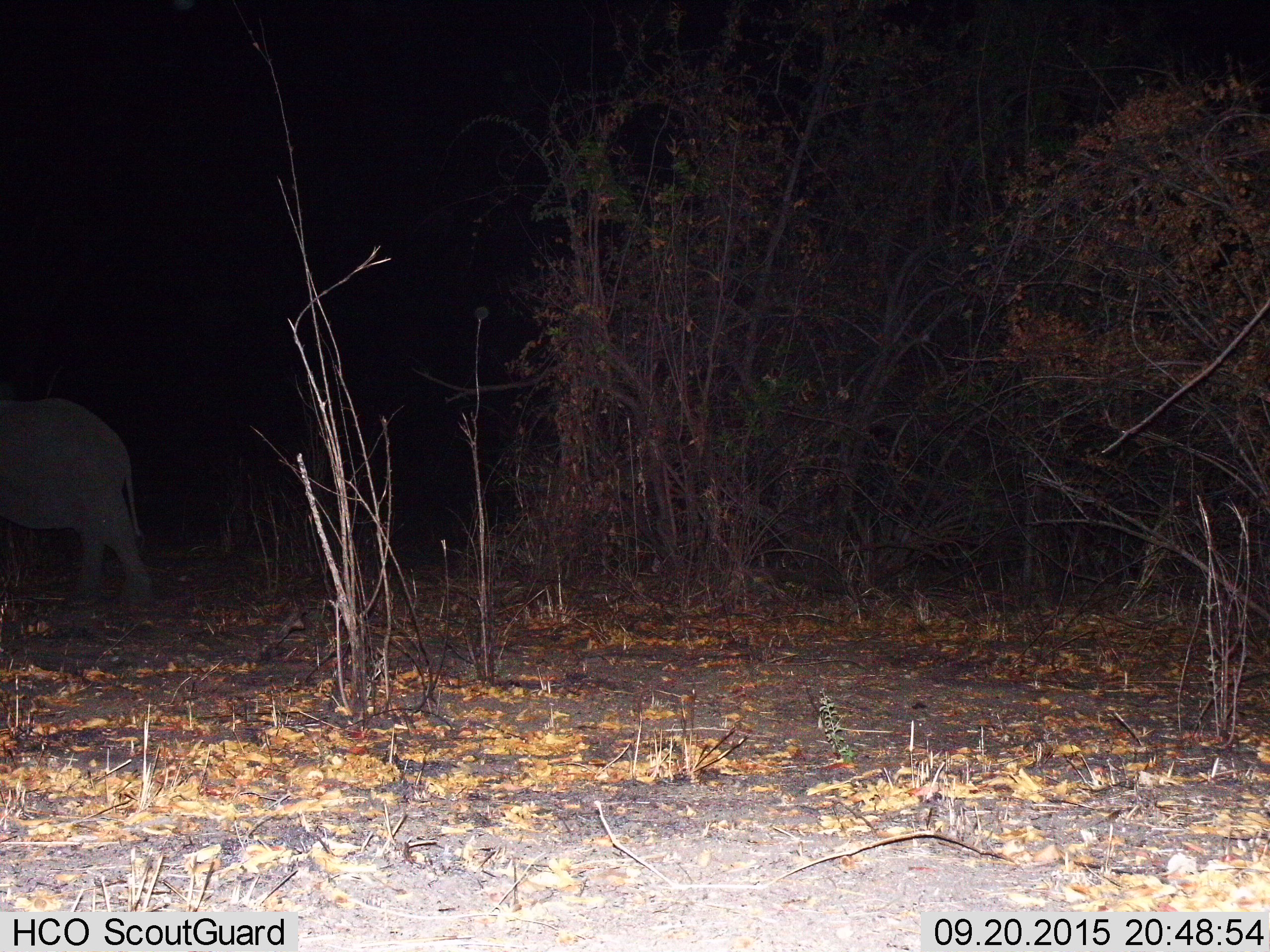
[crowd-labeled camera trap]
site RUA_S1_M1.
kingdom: Animalia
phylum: Chordata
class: Mammalia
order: Proboscidea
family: Elephantidae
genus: Loxodonta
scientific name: Loxodonta africana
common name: african bush elephant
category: elephant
Elephant (african bush elephant) (Loxodonta africana), count 1. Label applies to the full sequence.